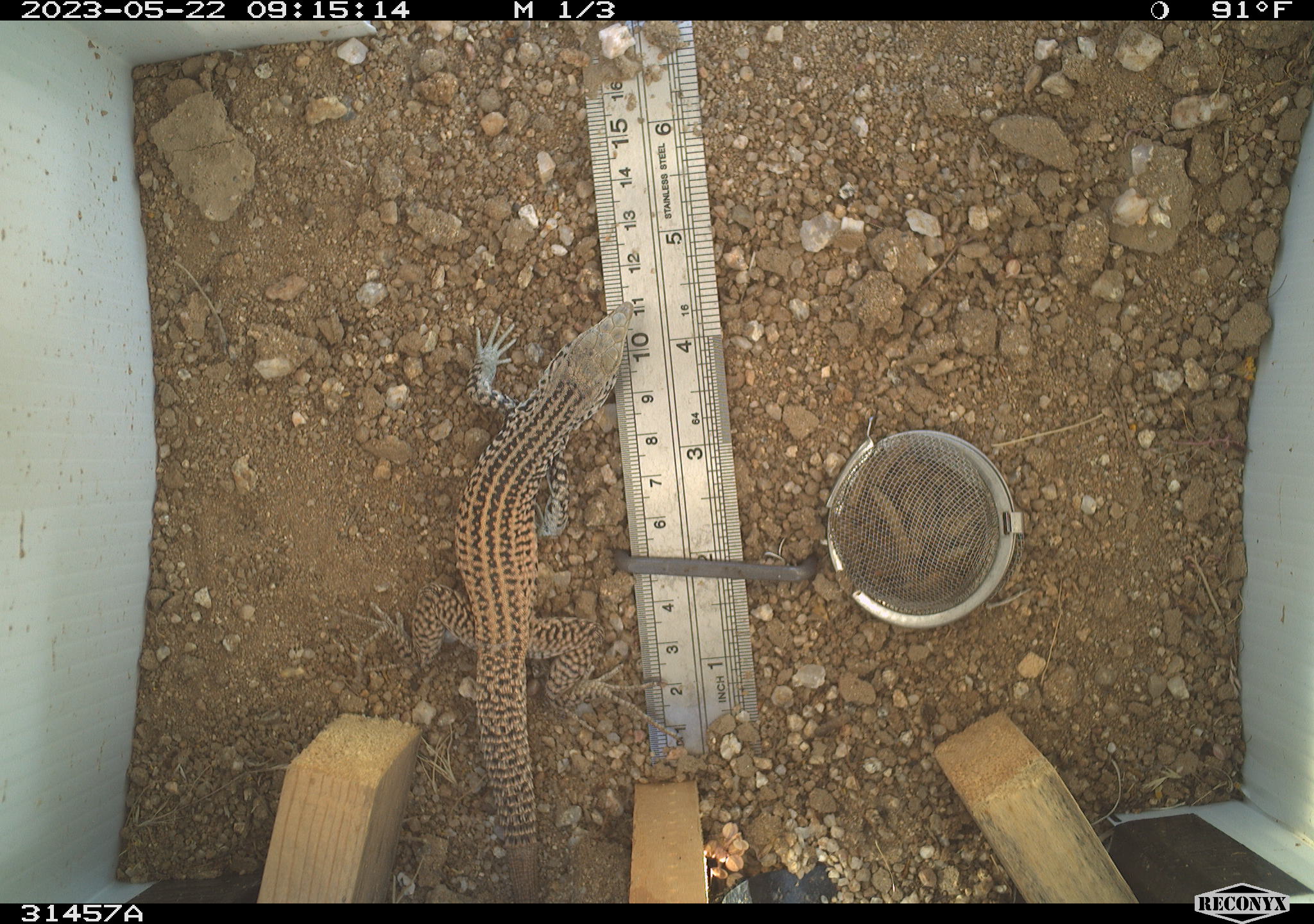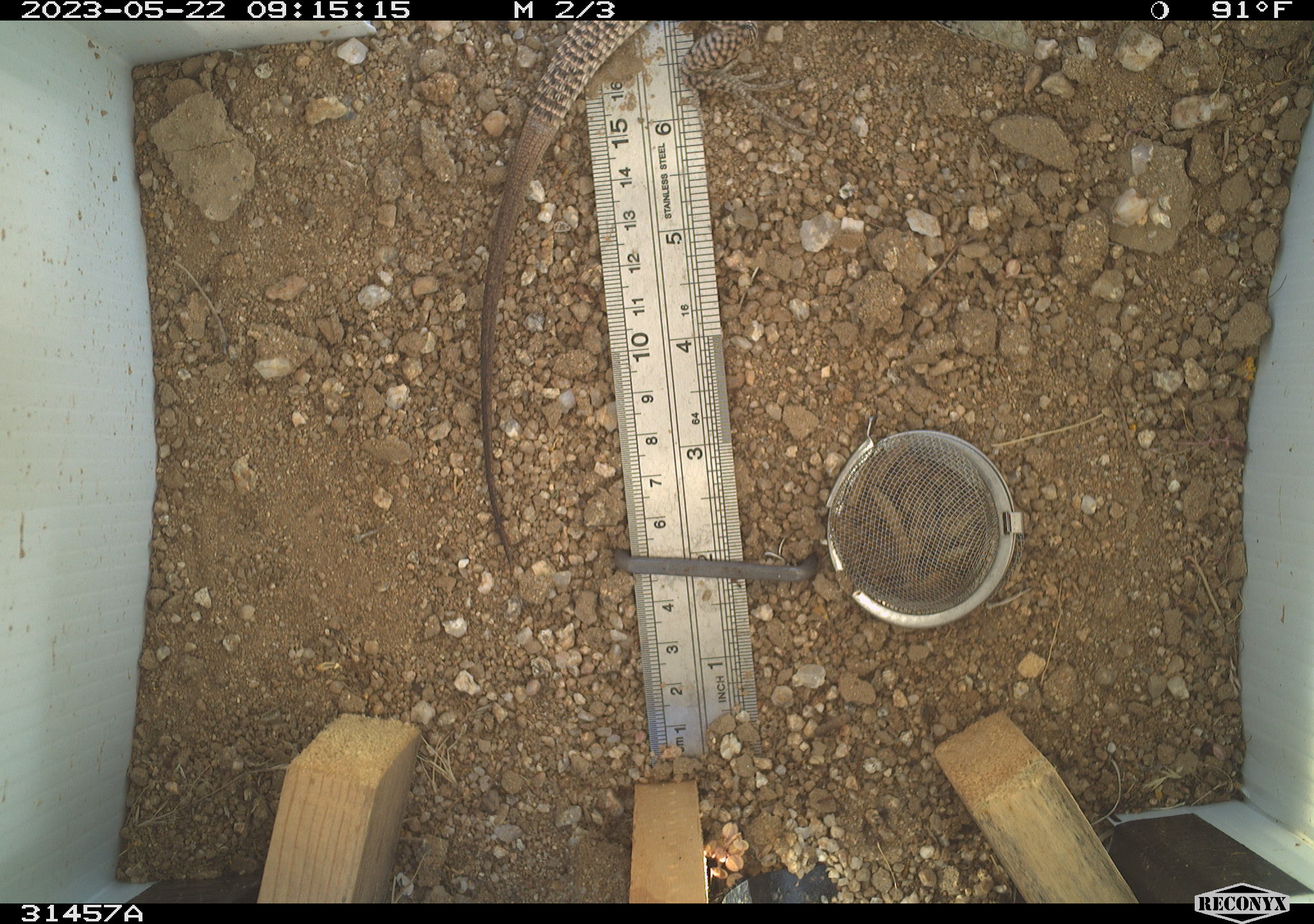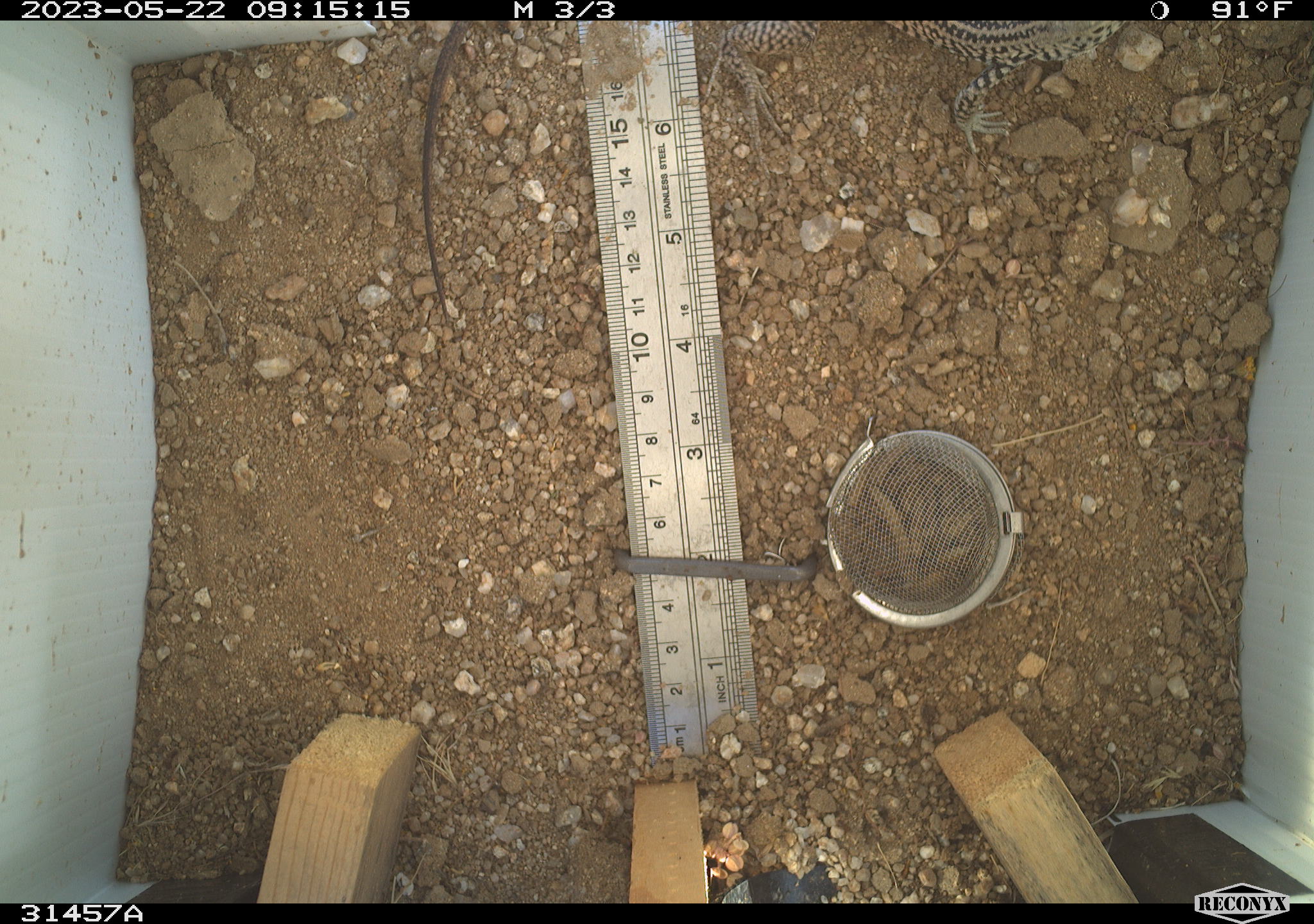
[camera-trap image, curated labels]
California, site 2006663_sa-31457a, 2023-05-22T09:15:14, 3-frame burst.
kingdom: Animalia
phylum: Chordata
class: Reptilia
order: Squamata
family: Teiidae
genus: Aspidoscelis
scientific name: Aspidoscelis tigris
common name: western whiptail